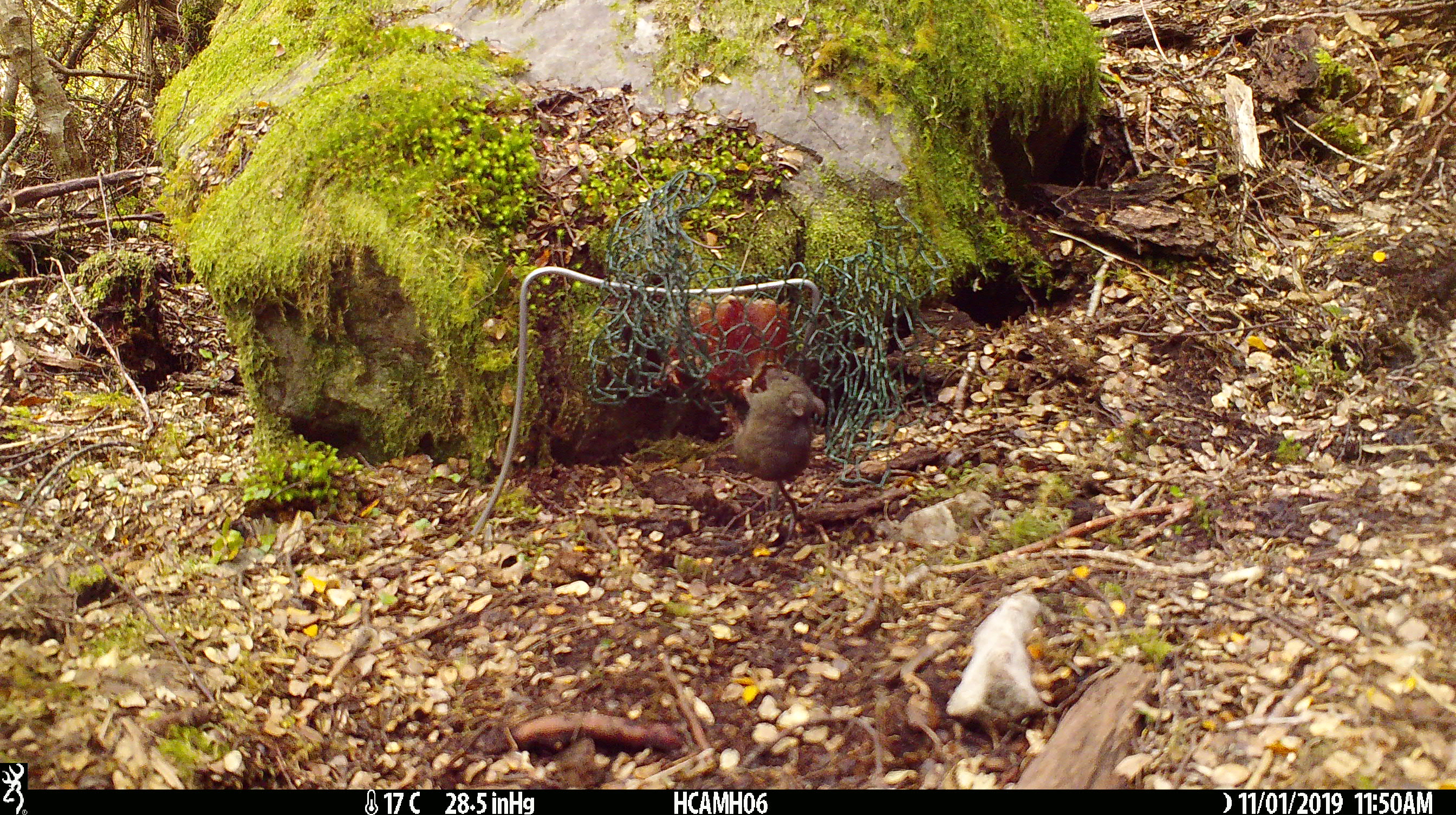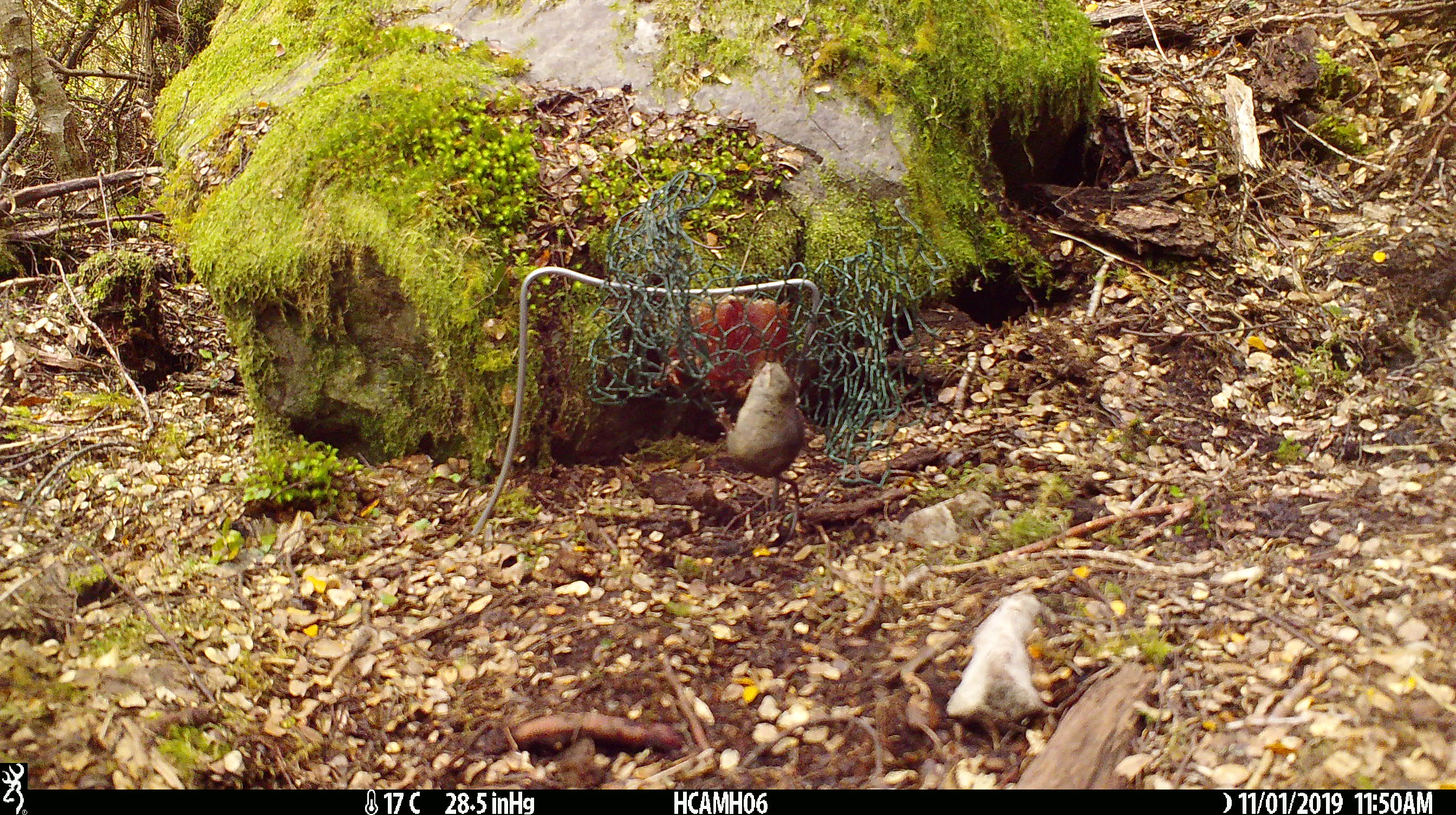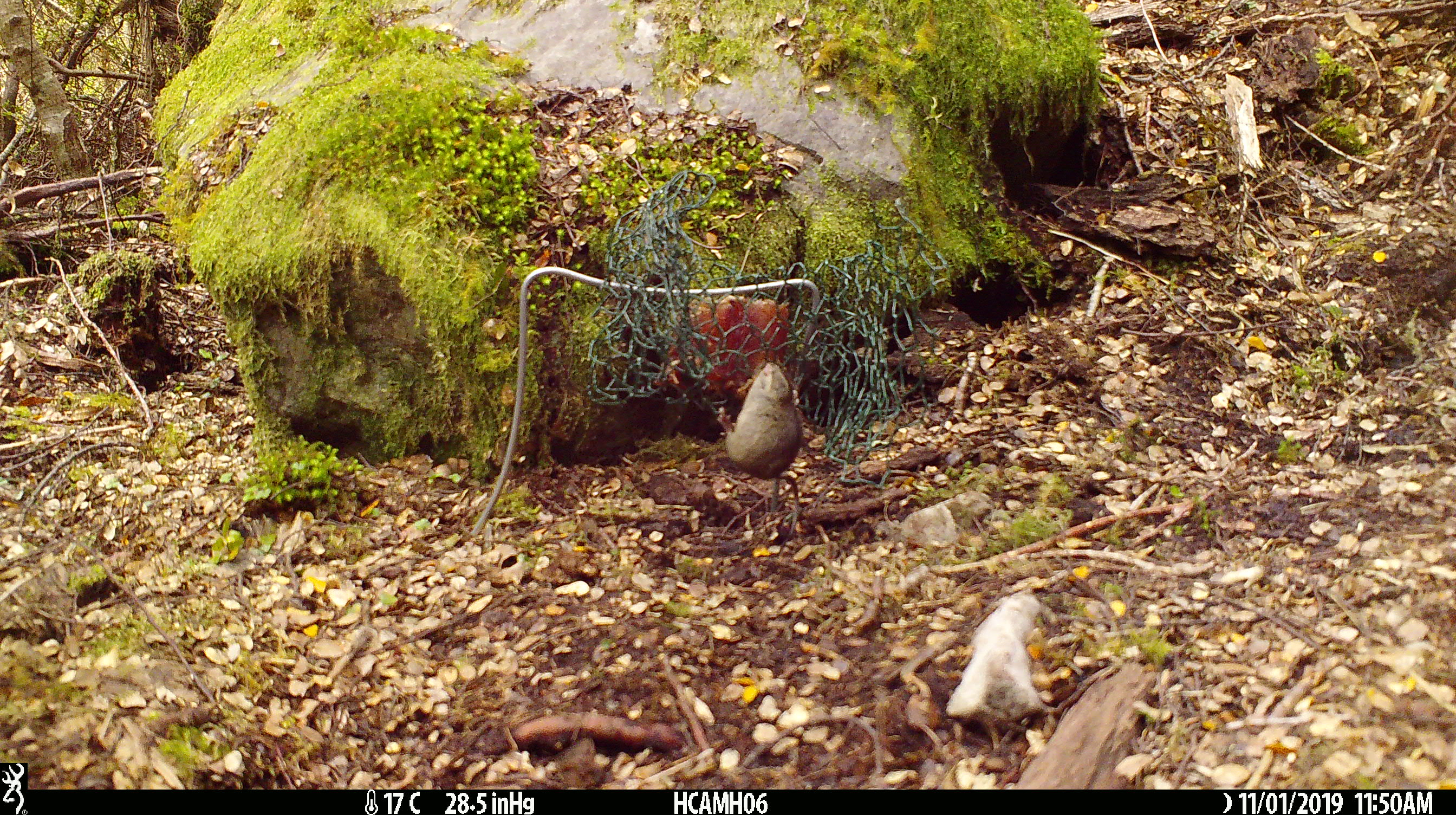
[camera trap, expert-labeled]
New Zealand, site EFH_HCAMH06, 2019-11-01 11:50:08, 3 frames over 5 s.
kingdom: Animalia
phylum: Chordata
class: Mammalia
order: Rodentia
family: Muridae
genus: Mus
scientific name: Mus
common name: mouse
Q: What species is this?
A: Mouse (Mus).